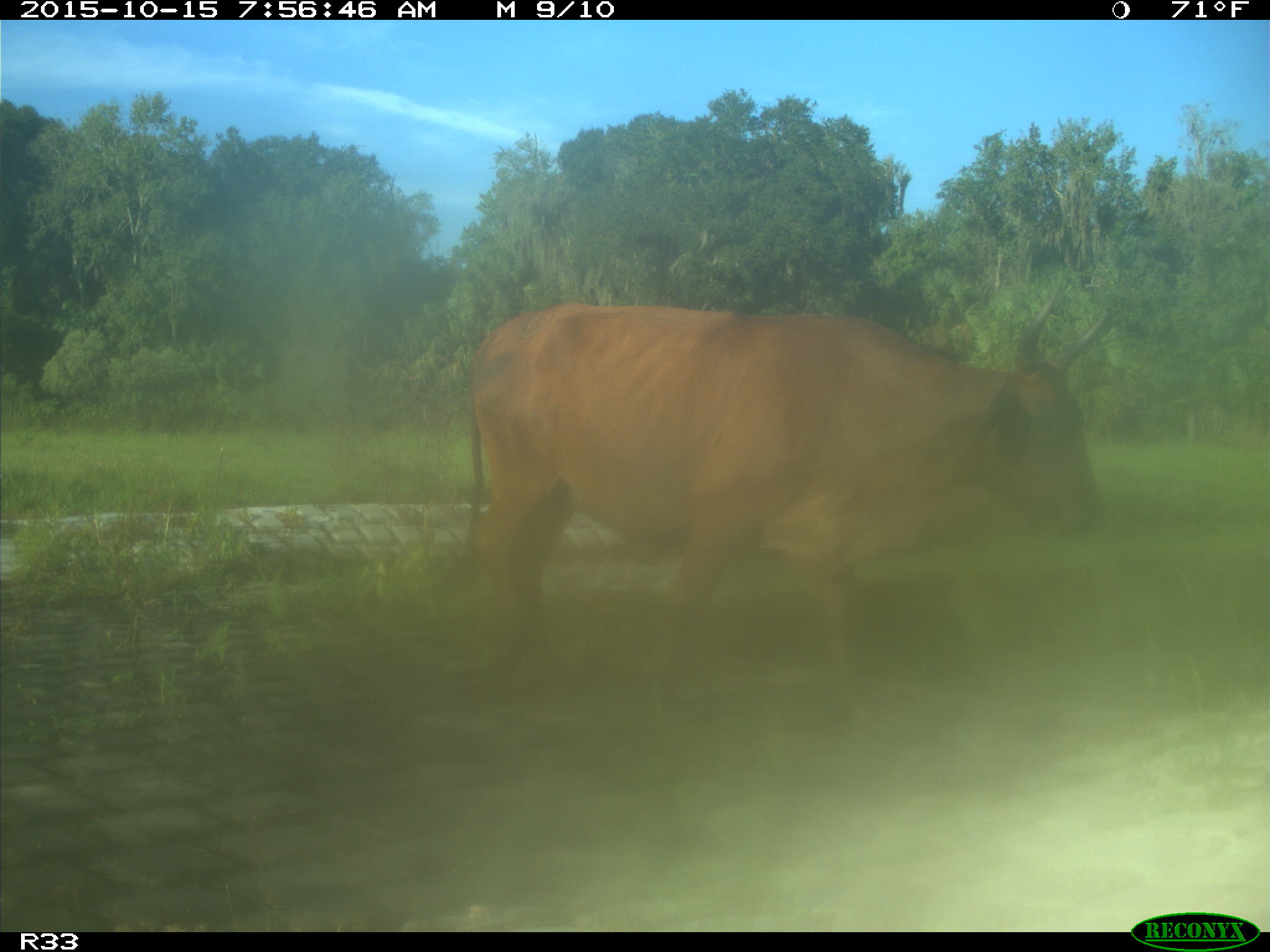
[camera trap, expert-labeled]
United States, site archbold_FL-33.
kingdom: Animalia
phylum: Chordata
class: Mammalia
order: Artiodactyla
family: Bovidae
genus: Bos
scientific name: Bos taurus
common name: domestic cow